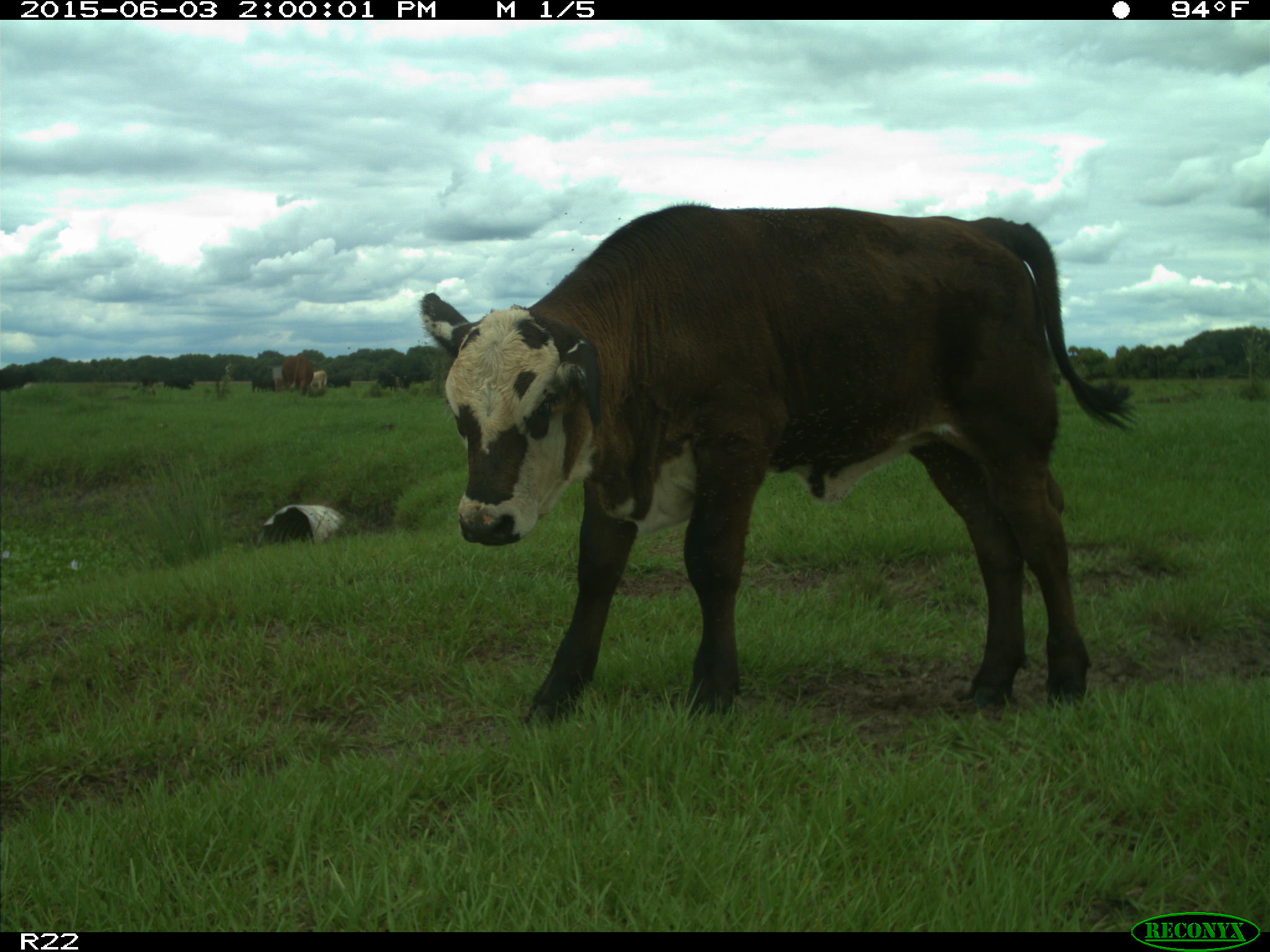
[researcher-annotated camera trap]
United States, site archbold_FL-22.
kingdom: Animalia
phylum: Chordata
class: Mammalia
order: Artiodactyla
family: Bovidae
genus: Bos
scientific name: Bos taurus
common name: domestic cow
Bos taurus (domestic cow).